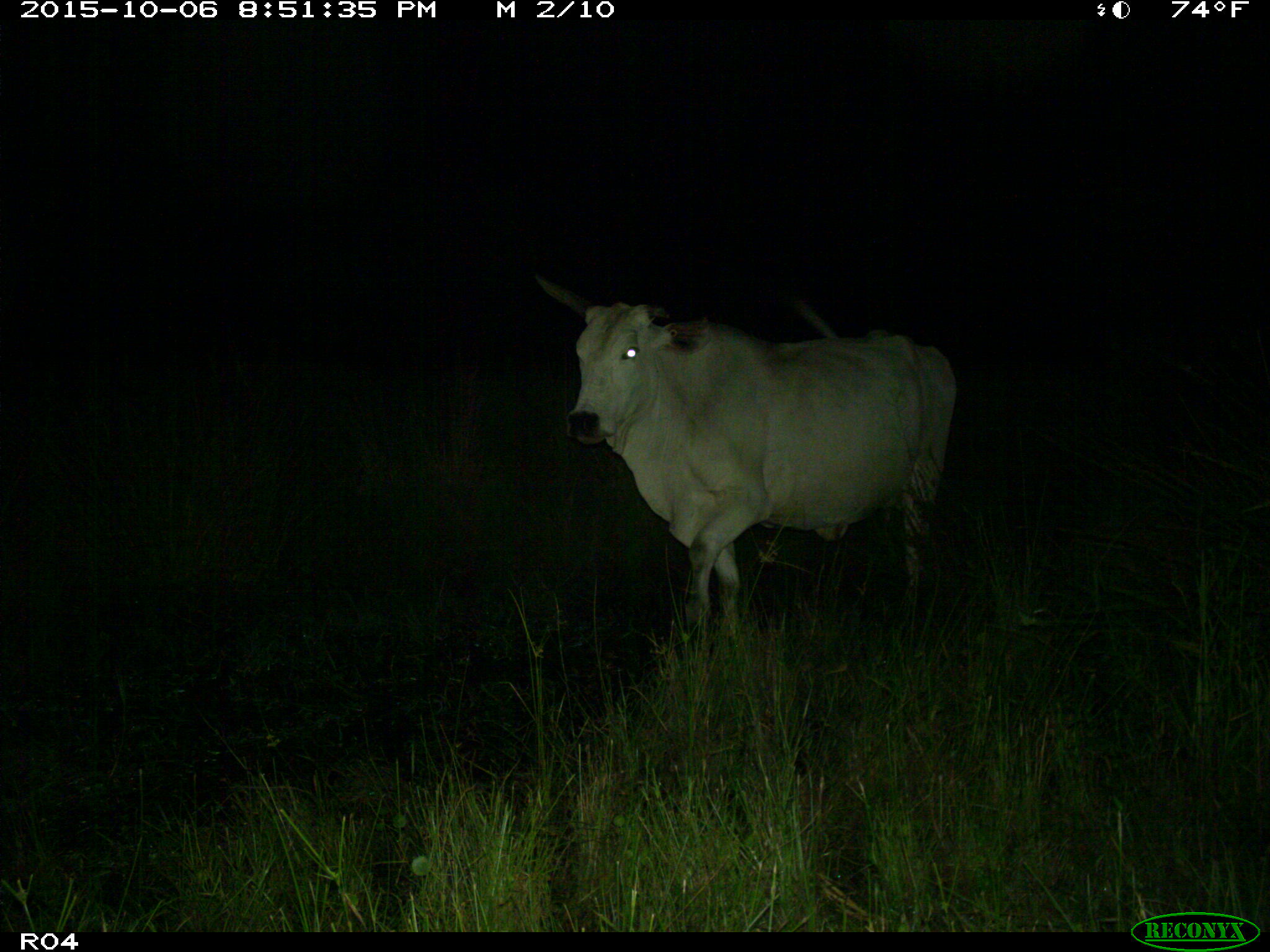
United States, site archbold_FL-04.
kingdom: Animalia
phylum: Chordata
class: Mammalia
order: Artiodactyla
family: Bovidae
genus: Bos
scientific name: Bos taurus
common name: domestic cow